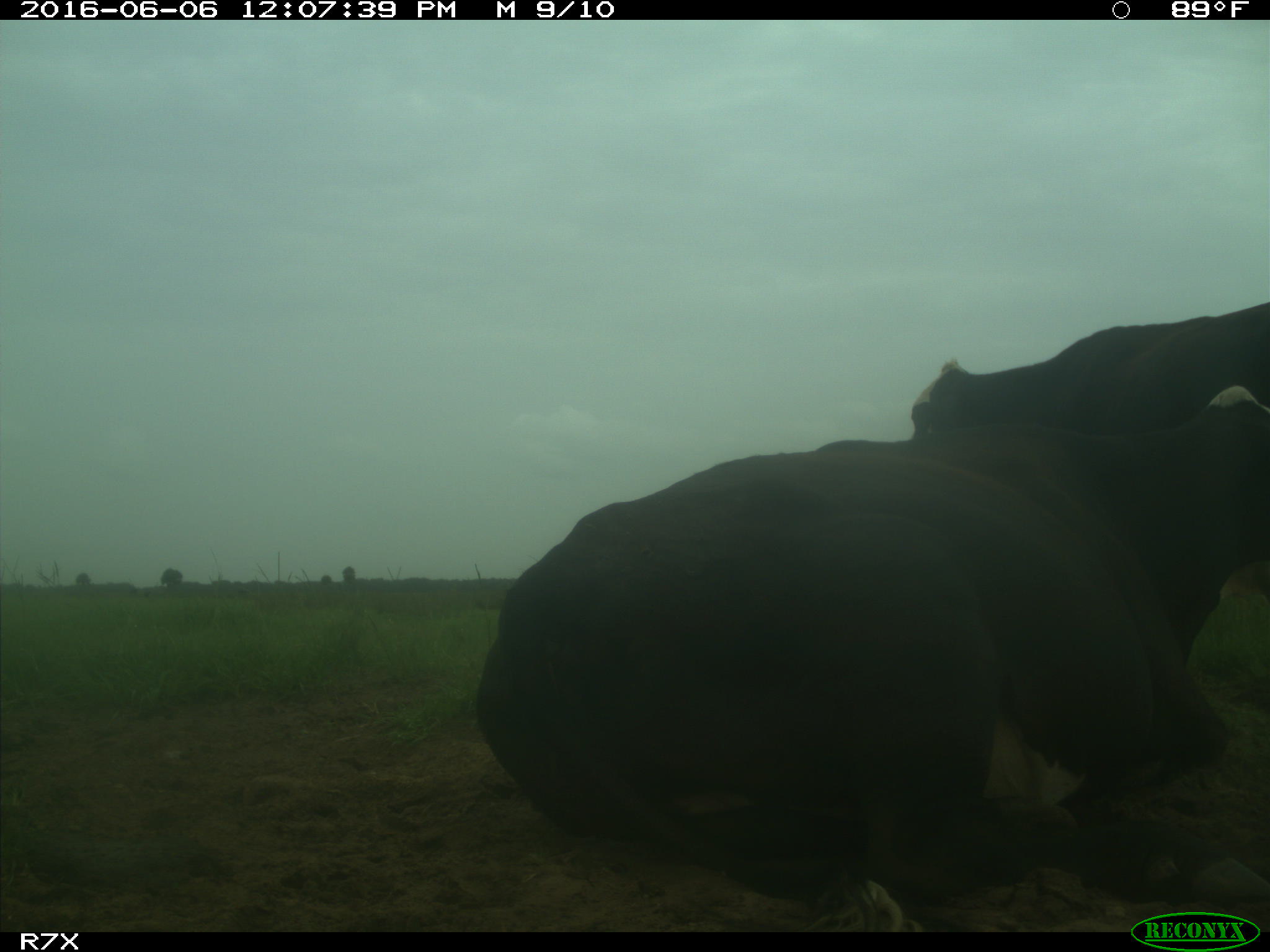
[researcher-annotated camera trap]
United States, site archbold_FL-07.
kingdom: Animalia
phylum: Chordata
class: Mammalia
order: Artiodactyla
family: Bovidae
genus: Bos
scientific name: Bos taurus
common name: domestic cow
Bos taurus (domestic cow).